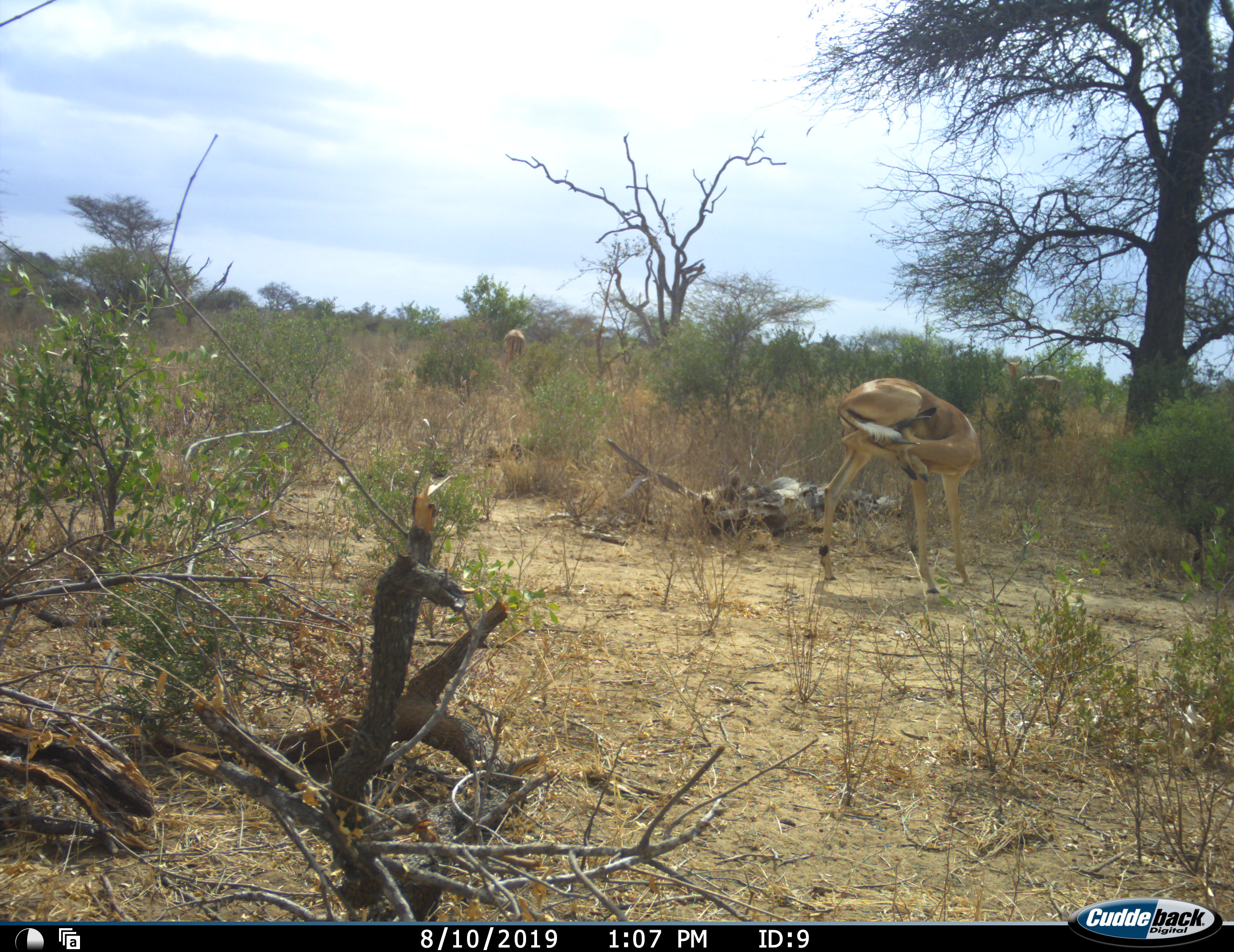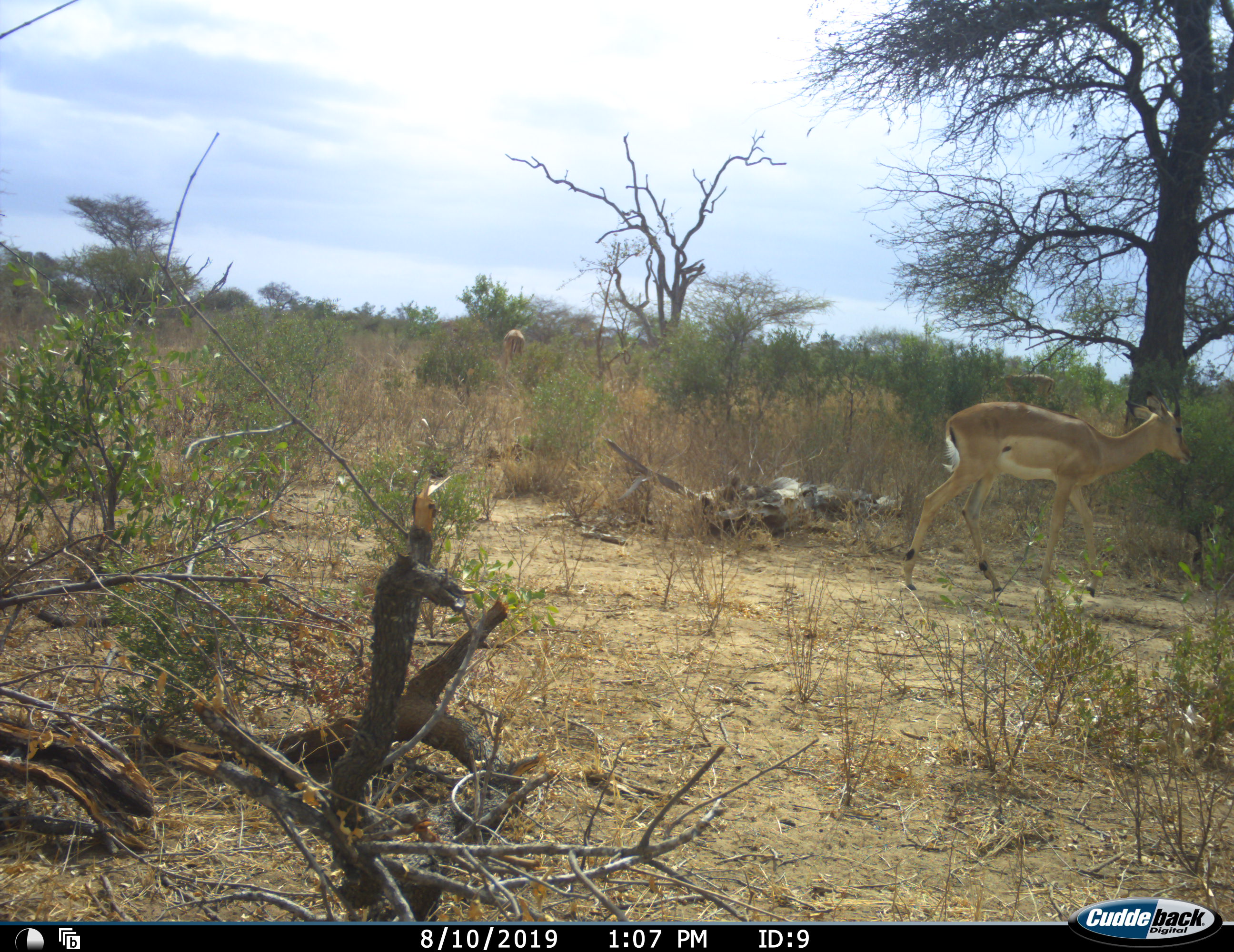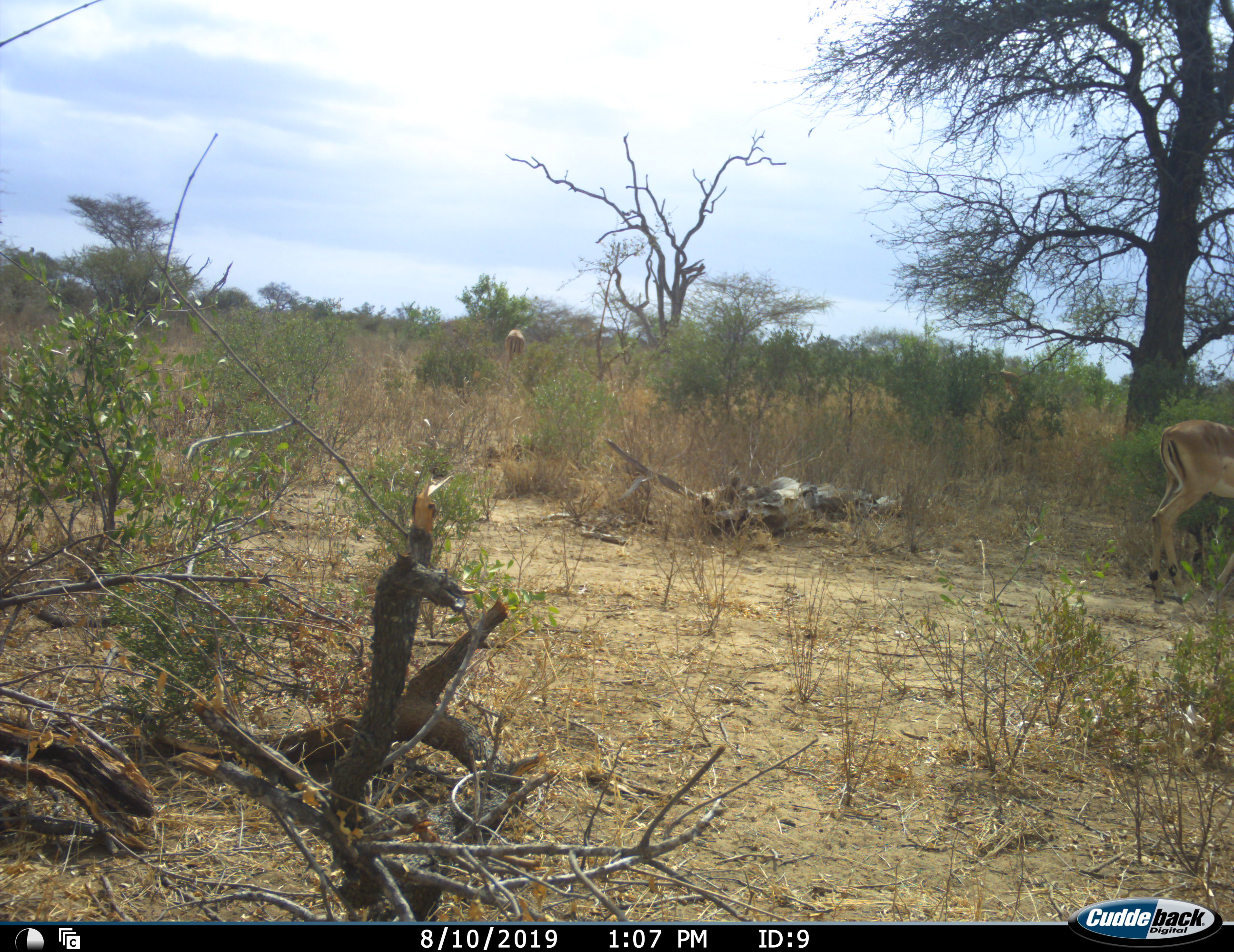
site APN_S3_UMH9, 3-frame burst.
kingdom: Animalia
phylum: Chordata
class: Mammalia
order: Artiodactyla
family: Bovidae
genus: Aepyceros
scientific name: Aepyceros melampus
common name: impala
Impala (Aepyceros melampus), count 2. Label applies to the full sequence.